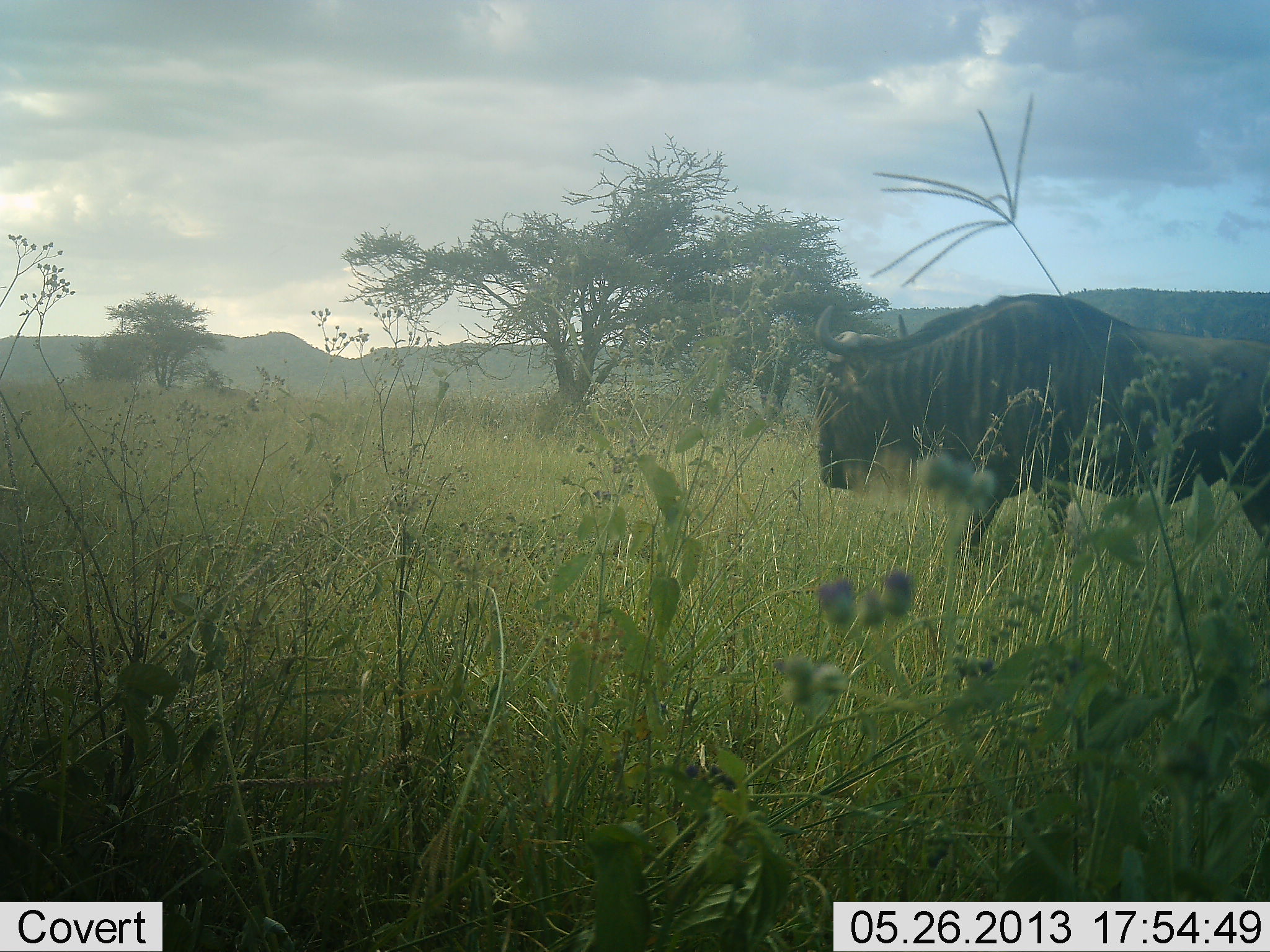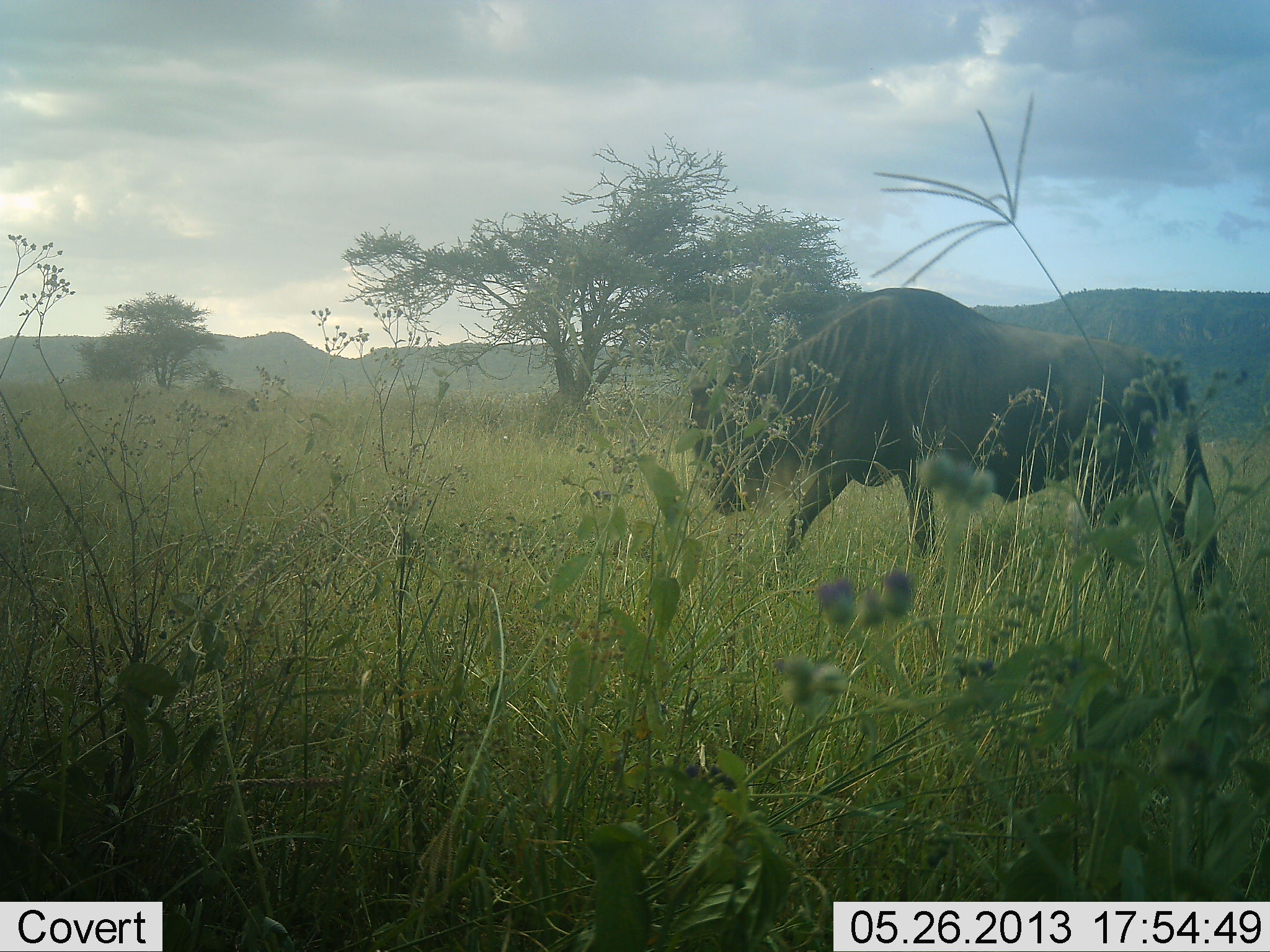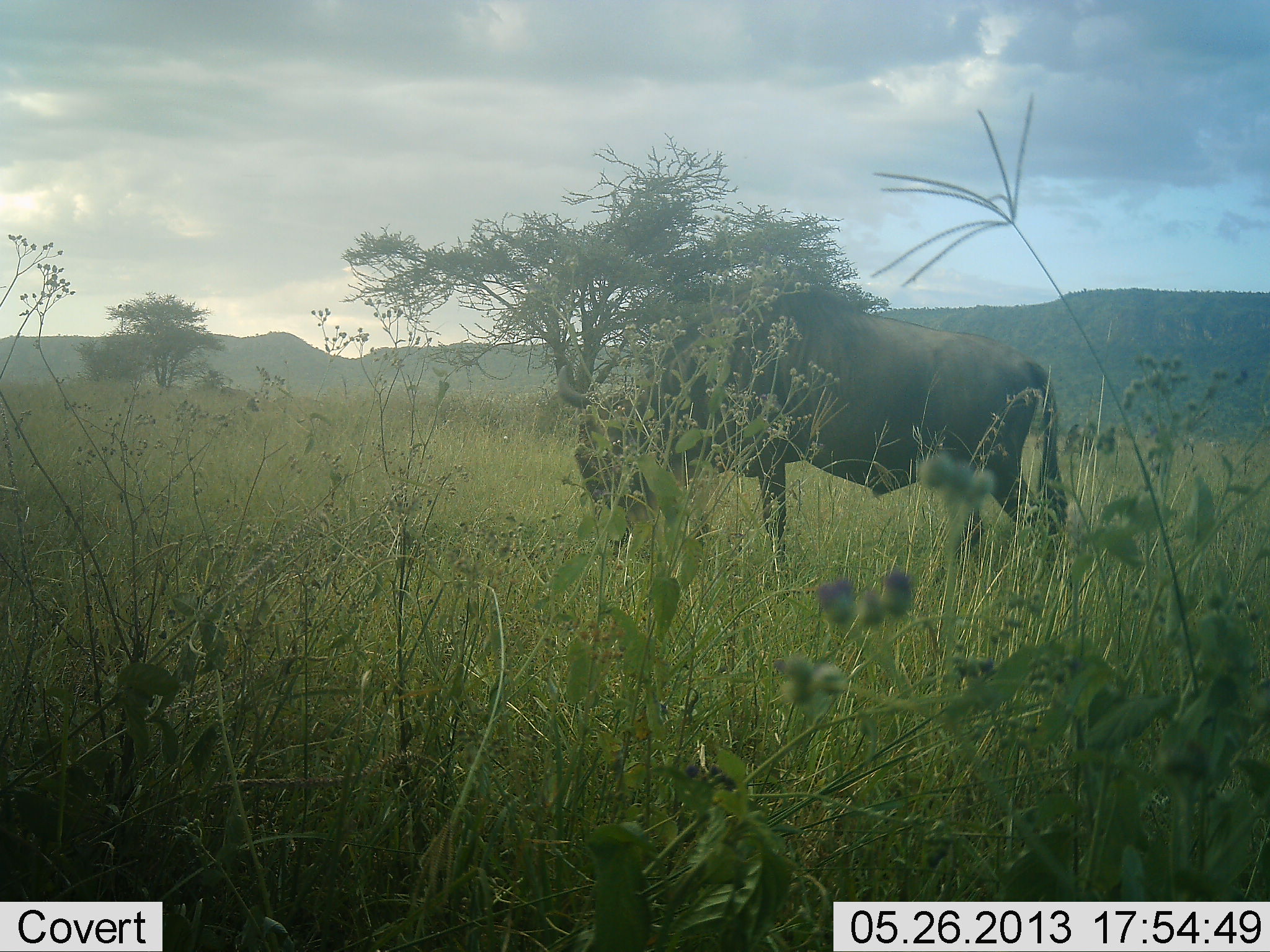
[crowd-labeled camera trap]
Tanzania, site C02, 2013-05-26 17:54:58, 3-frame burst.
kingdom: Animalia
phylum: Chordata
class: Mammalia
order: Artiodactyla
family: Bovidae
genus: Connochaetes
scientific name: Connochaetes taurinus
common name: blue wildebeest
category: wildebeest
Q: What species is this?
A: Wildebeest (blue wildebeest) (Connochaetes taurinus).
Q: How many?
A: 1.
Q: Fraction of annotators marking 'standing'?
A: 10%.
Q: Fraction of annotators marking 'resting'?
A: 0%.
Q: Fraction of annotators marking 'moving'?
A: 90%.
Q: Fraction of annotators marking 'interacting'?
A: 0%.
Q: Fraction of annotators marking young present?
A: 0%.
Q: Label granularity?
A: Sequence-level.